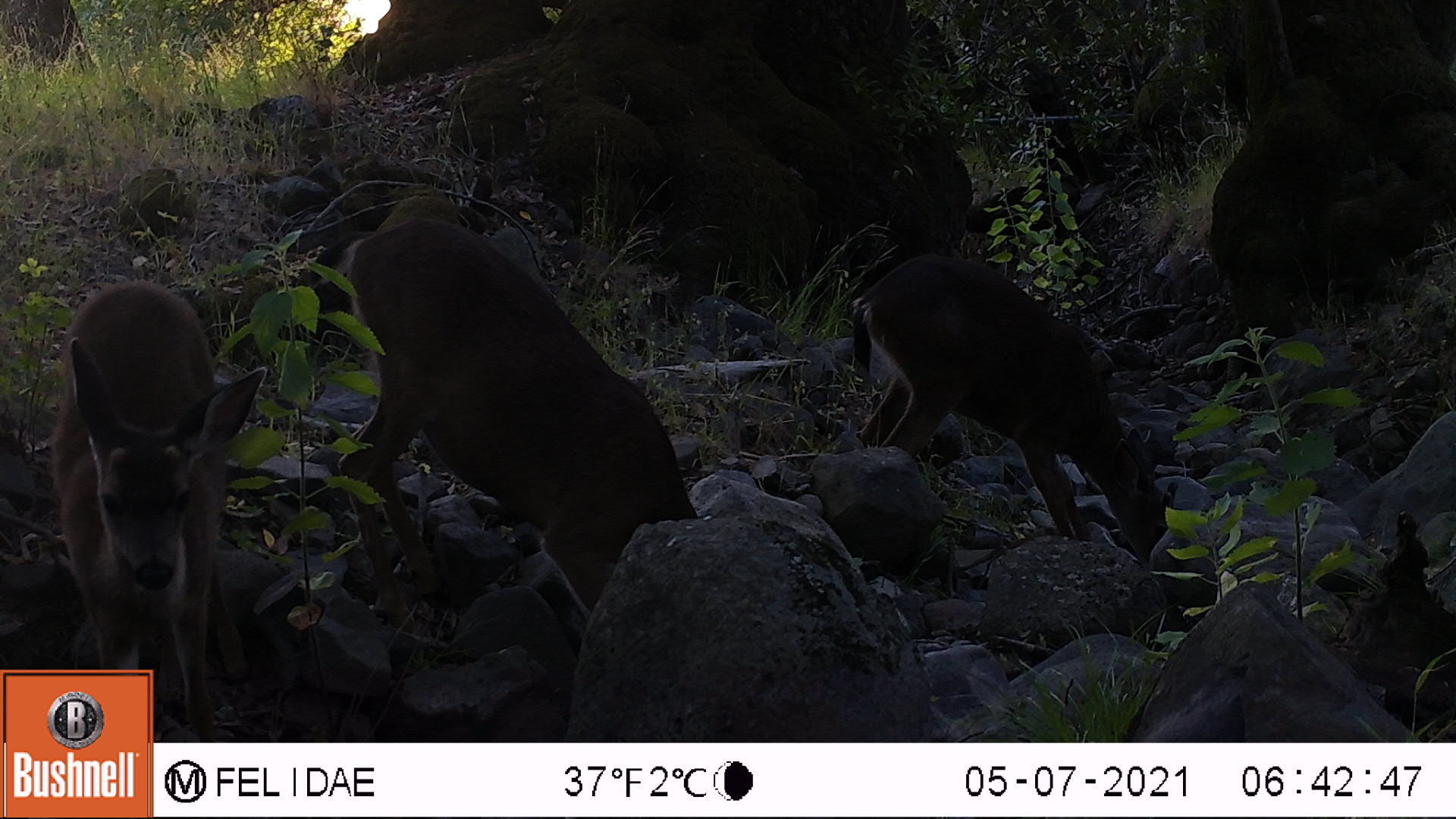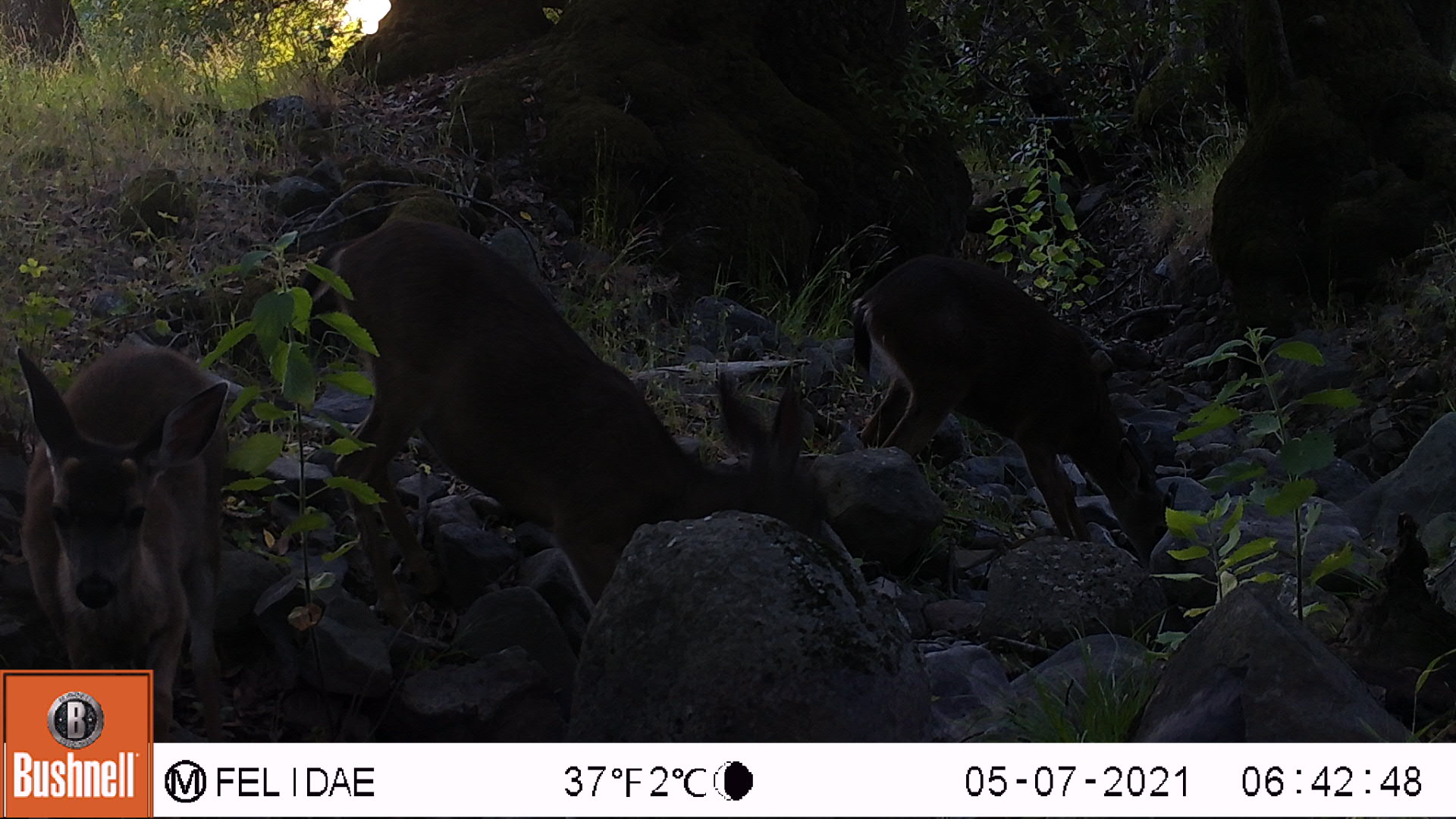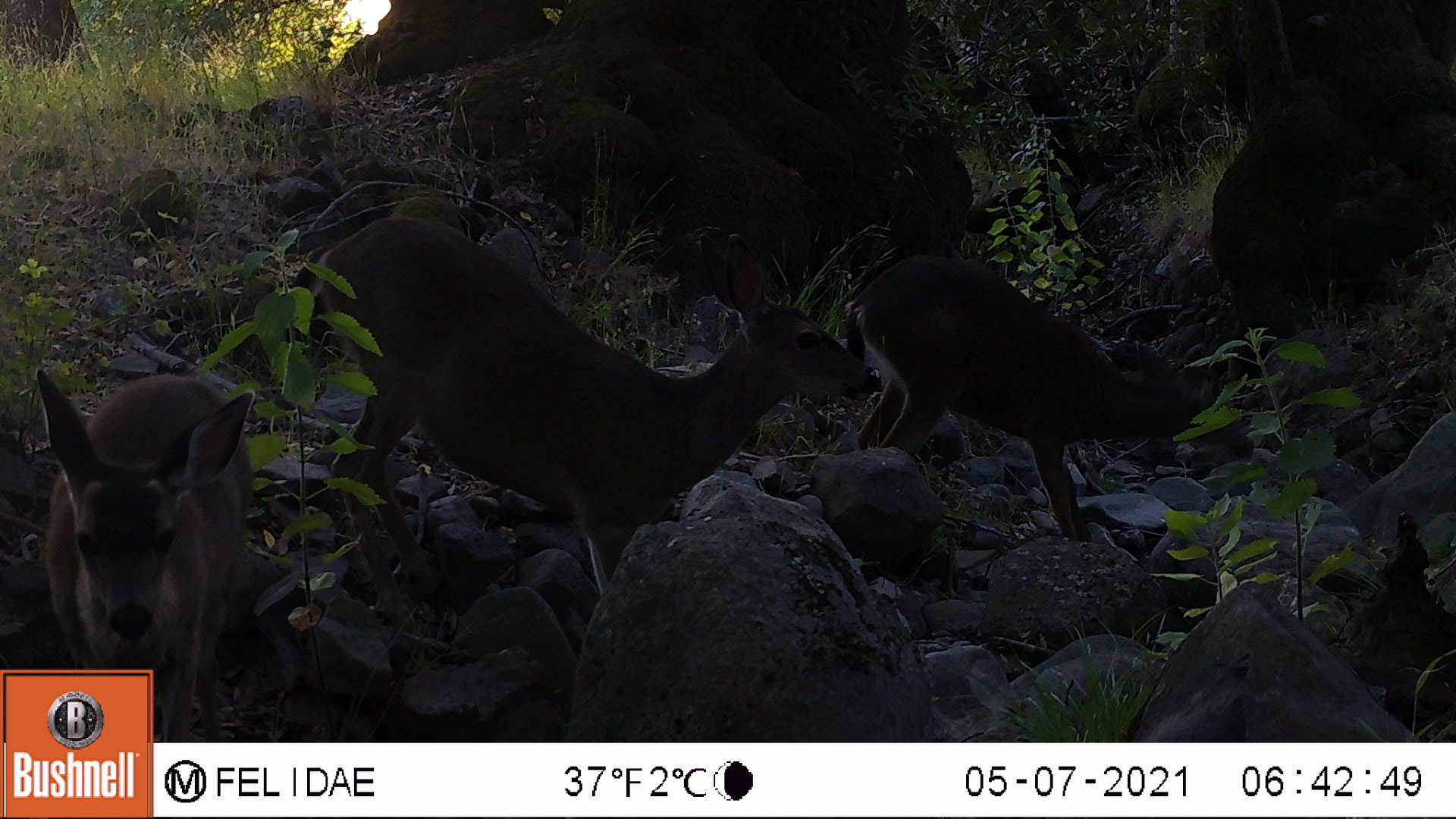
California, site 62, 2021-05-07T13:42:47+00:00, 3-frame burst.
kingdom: Animalia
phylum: Chordata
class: Mammalia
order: Artiodactyla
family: Cervidae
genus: Odocoileus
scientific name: Odocoileus hemionus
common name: mule deer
Mule deer (Odocoileus hemionus).